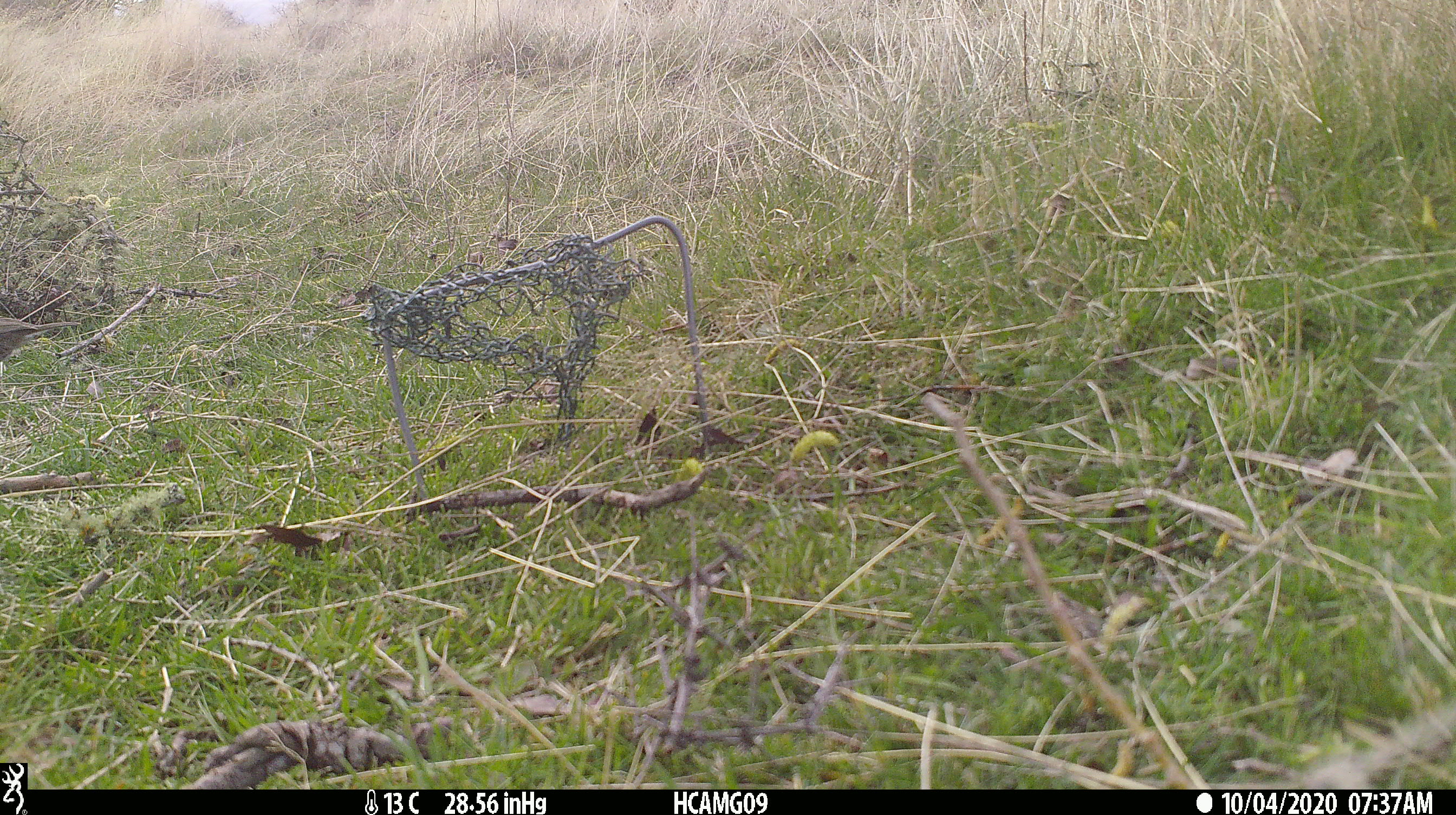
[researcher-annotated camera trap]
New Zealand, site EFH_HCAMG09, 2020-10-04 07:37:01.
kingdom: Animalia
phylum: Chordata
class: Aves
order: Passeriformes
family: Prunellidae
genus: Prunella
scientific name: Prunella modularis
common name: dunnock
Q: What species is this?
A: Dunnock (Prunella modularis).